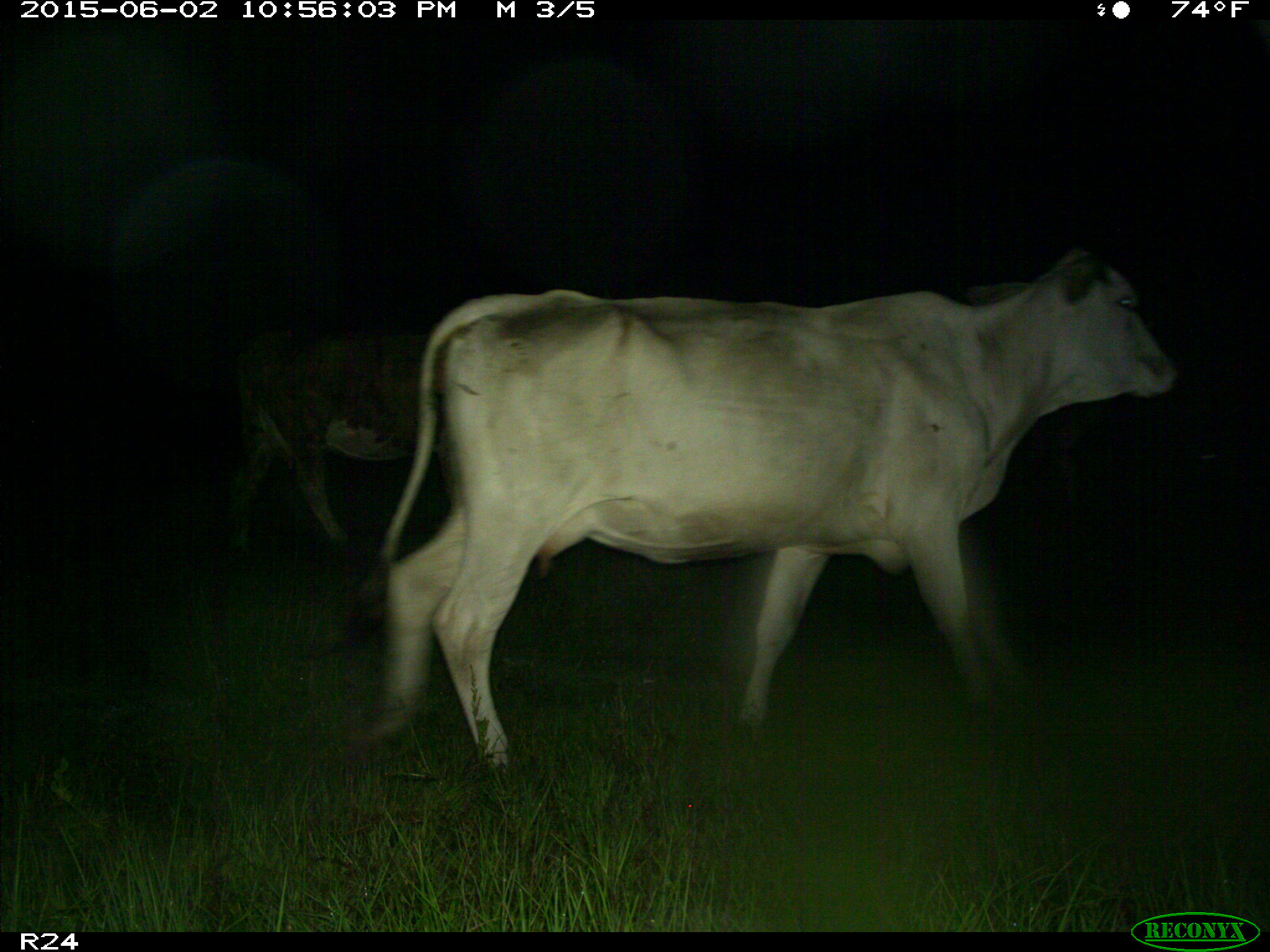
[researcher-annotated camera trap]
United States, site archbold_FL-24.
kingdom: Animalia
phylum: Chordata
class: Mammalia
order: Artiodactyla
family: Bovidae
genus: Bos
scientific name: Bos taurus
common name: domestic cow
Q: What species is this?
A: Bos taurus (domestic cow).